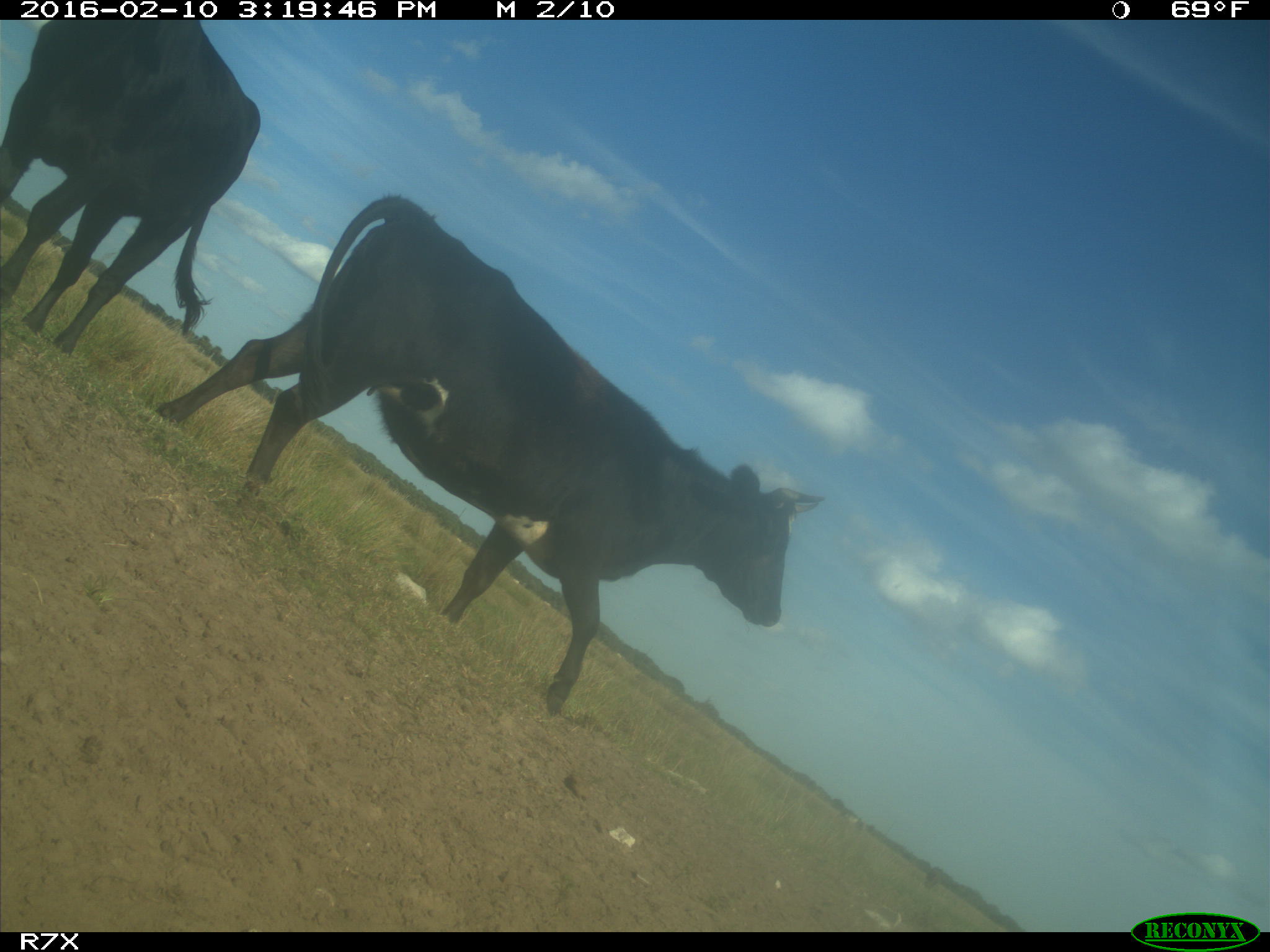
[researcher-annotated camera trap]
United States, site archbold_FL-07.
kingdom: Animalia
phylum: Chordata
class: Mammalia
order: Artiodactyla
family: Bovidae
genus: Bos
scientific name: Bos taurus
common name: domestic cow